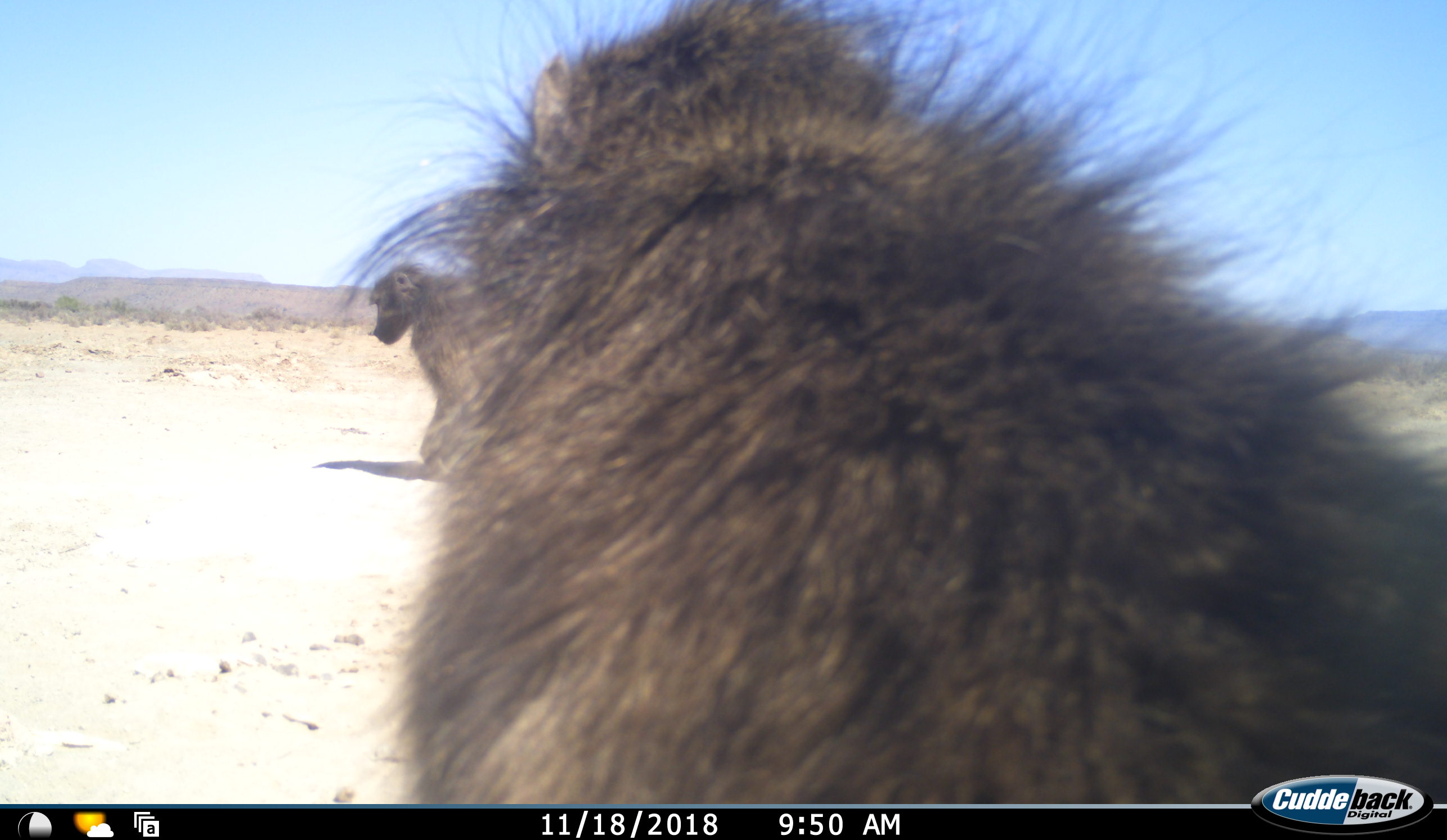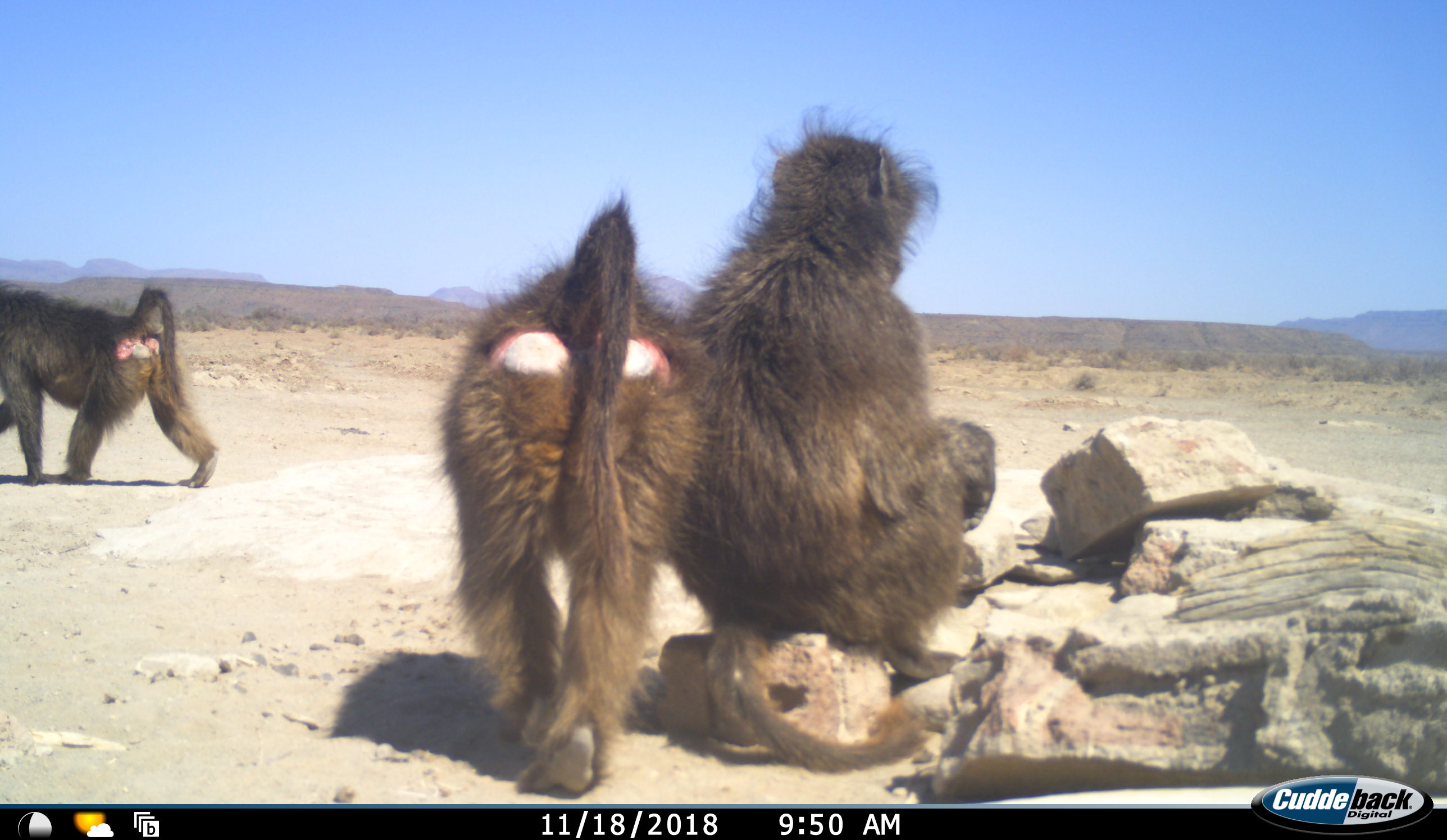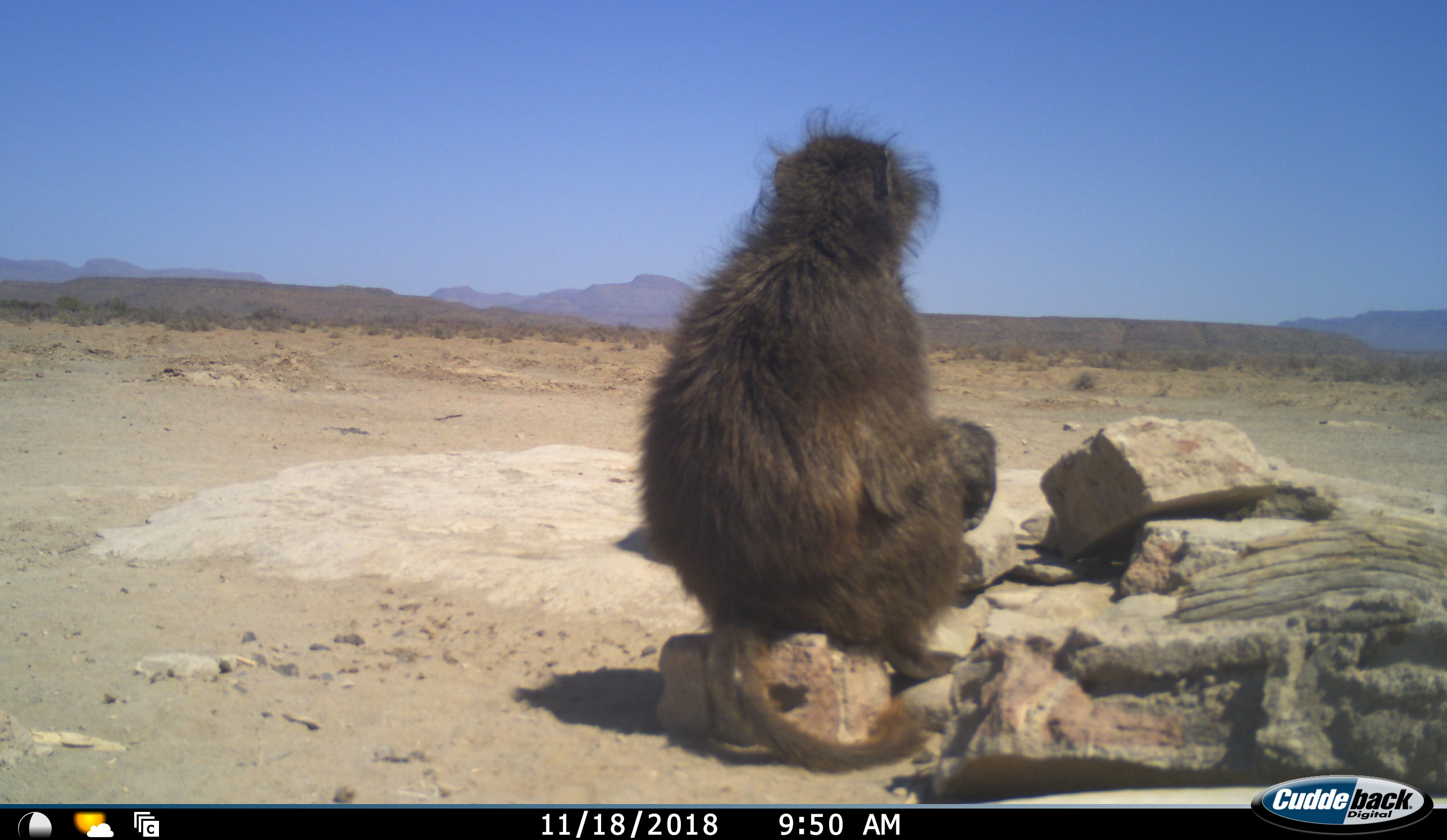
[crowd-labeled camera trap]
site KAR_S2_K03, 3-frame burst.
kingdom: Animalia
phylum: Chordata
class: Mammalia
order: Primates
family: Cercopithecidae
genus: Papio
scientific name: Papio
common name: baboon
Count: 3.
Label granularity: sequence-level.